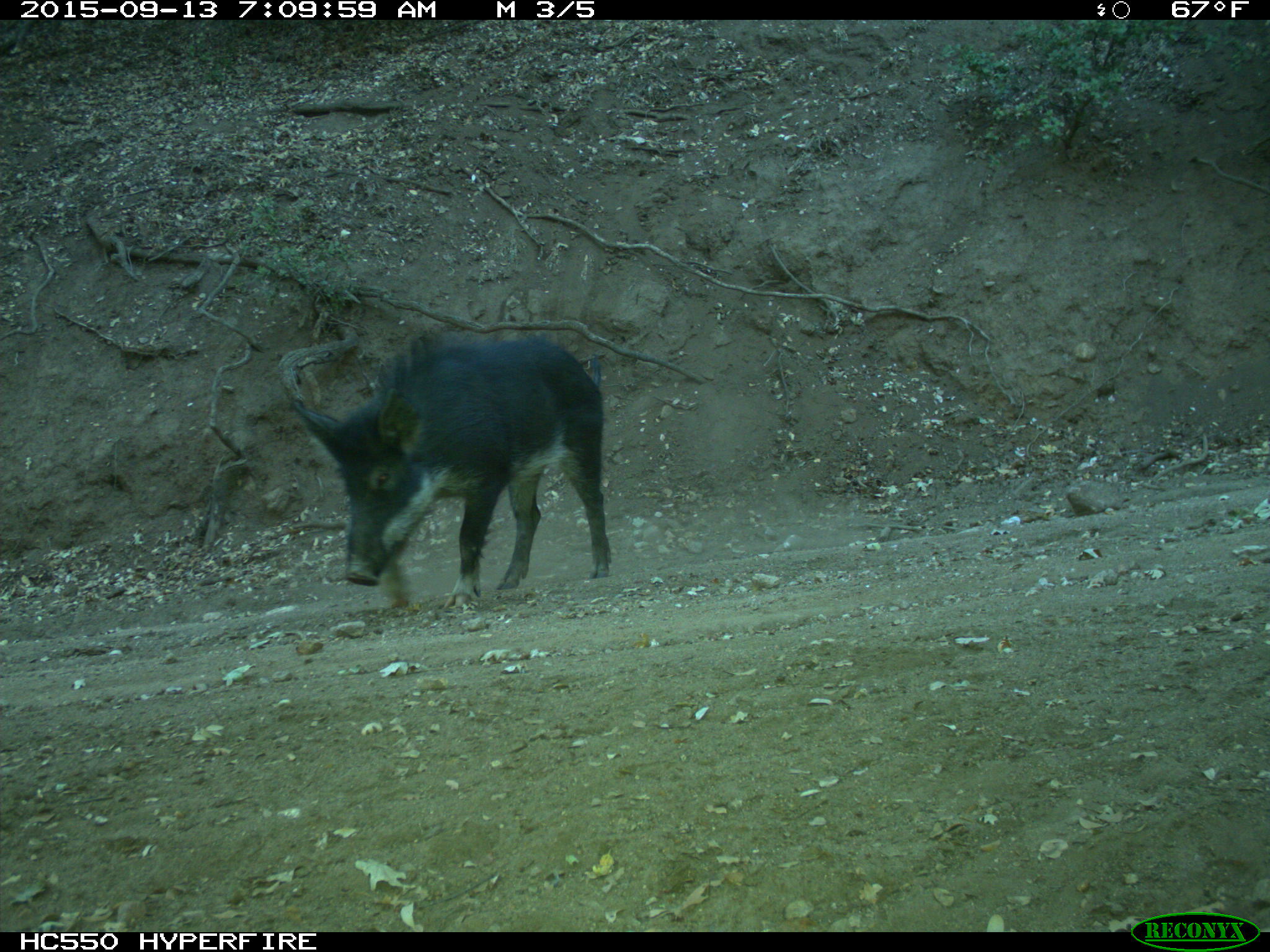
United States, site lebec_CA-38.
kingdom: Animalia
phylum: Chordata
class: Mammalia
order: Artiodactyla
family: Suidae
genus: Sus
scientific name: Sus scrofa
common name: wild boar